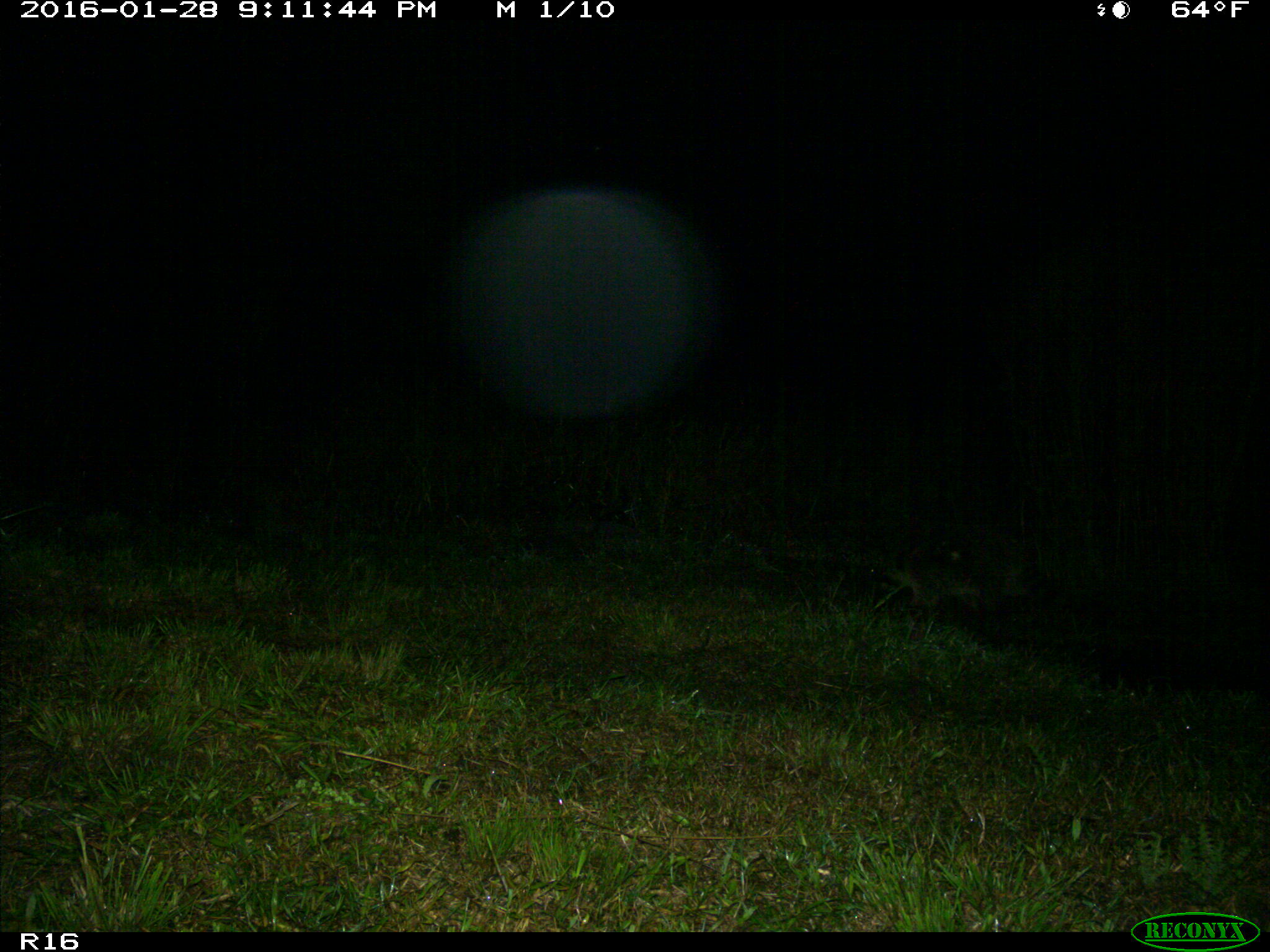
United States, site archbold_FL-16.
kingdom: Animalia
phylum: Chordata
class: Mammalia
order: Carnivora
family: Procyonidae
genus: Procyon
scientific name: Procyon lotor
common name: common raccoon